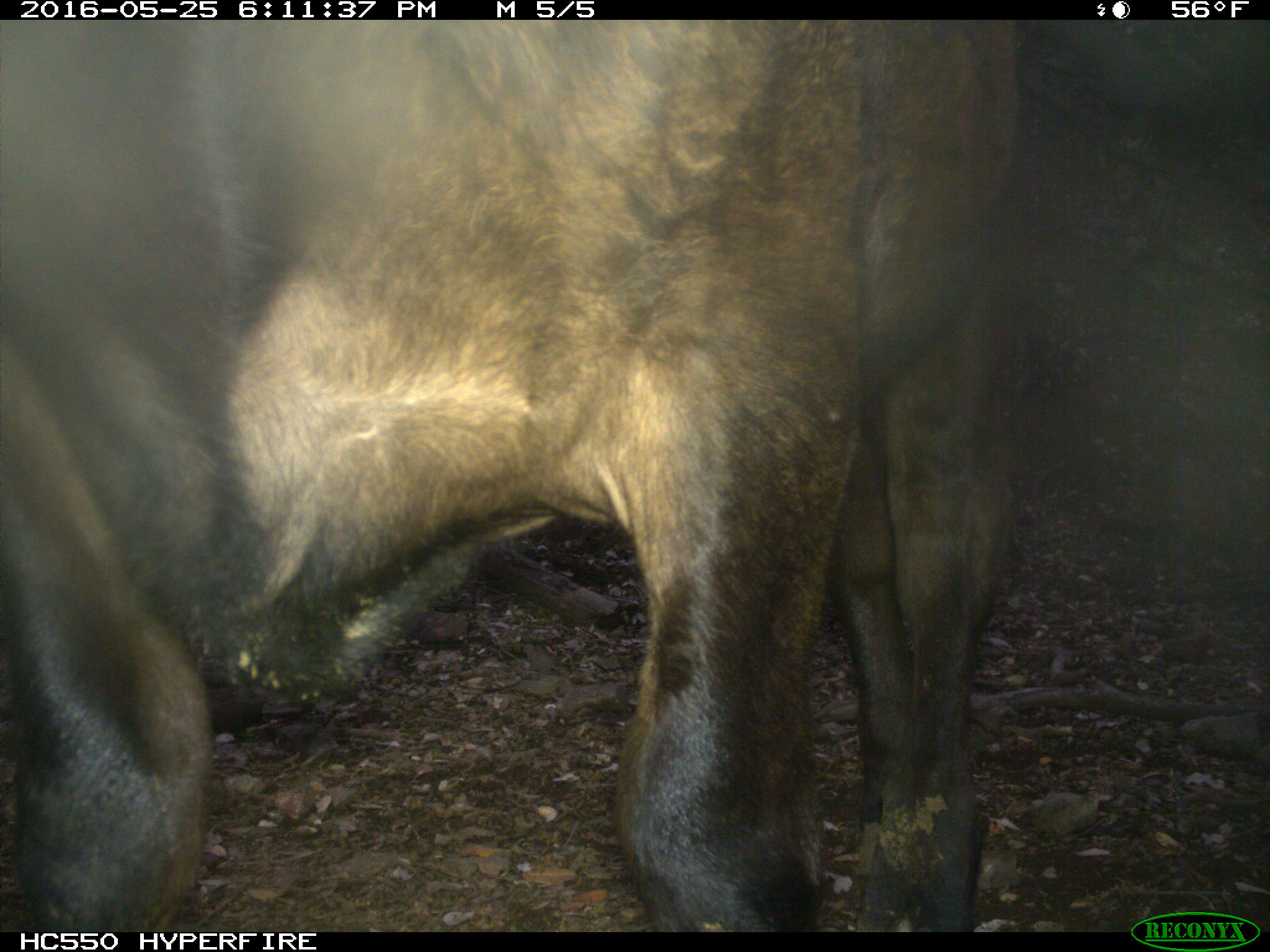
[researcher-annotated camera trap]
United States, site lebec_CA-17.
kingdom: Animalia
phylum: Chordata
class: Mammalia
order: Artiodactyla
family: Bovidae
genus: Bos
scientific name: Bos taurus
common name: domestic cow